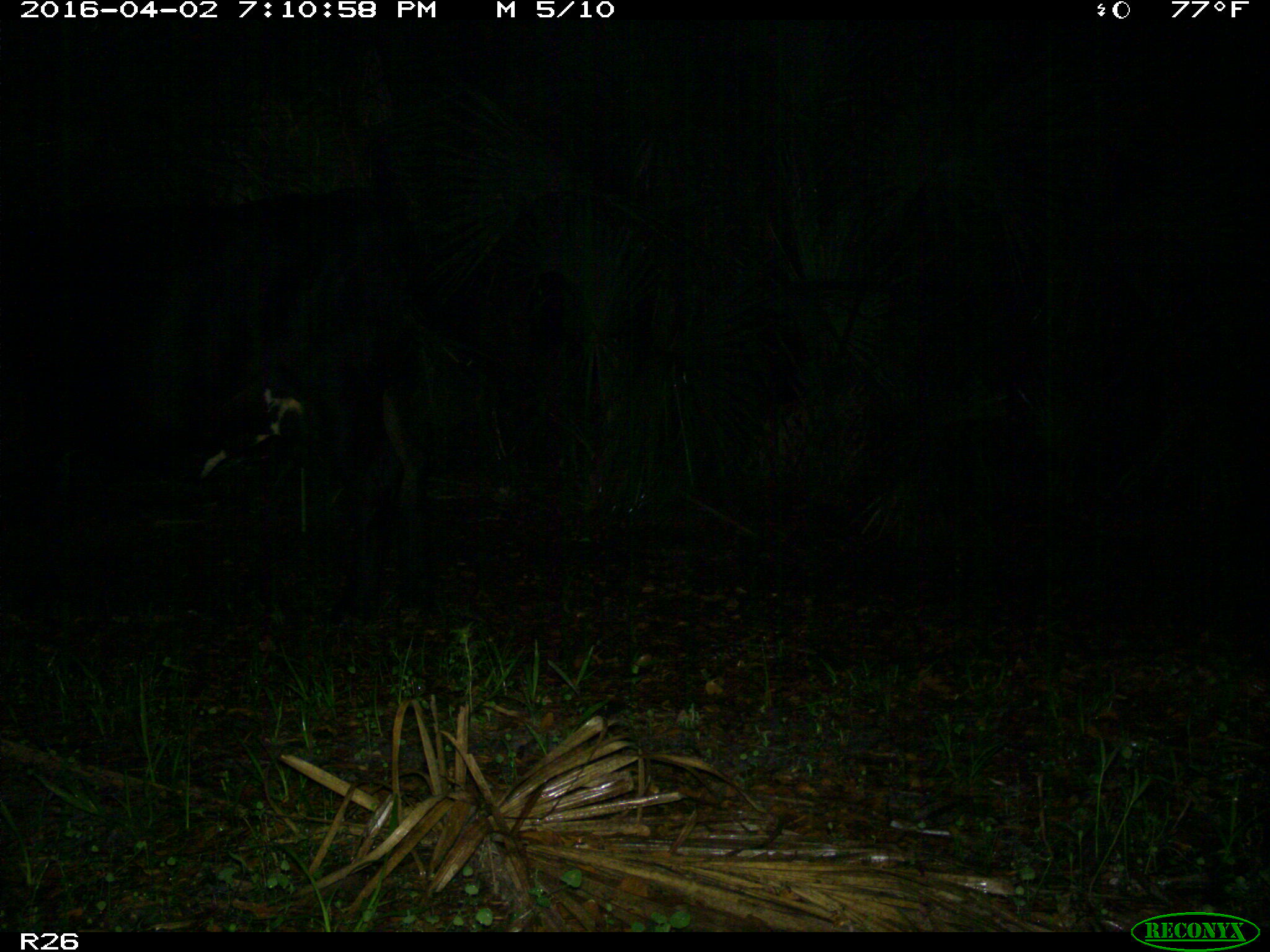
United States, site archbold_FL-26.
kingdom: Animalia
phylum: Chordata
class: Mammalia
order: Artiodactyla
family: Bovidae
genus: Bos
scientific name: Bos taurus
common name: domestic cow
Bos taurus (domestic cow).